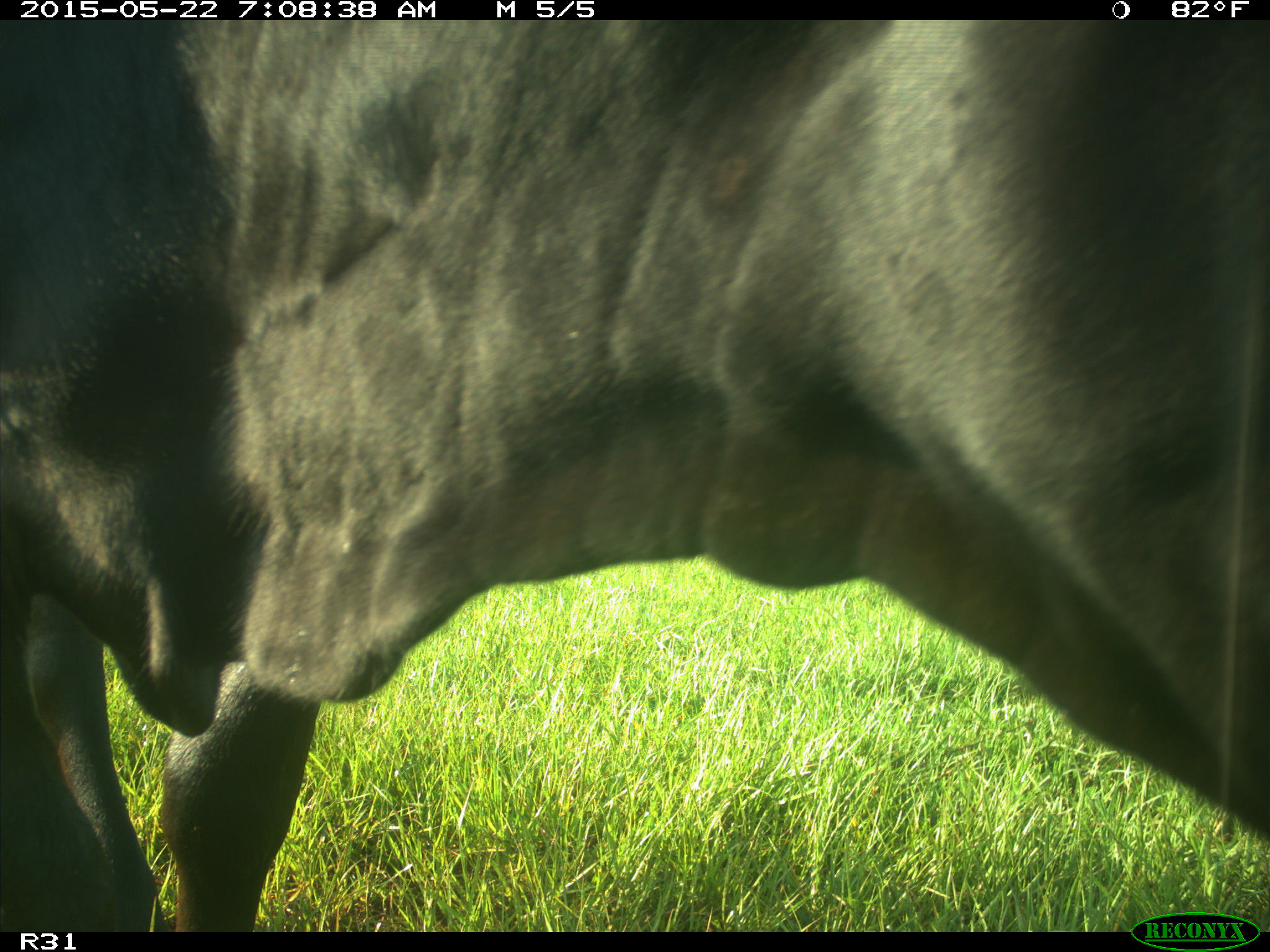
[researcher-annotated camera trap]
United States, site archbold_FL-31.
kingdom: Animalia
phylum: Chordata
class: Mammalia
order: Artiodactyla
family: Bovidae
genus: Bos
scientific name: Bos taurus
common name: domestic cow